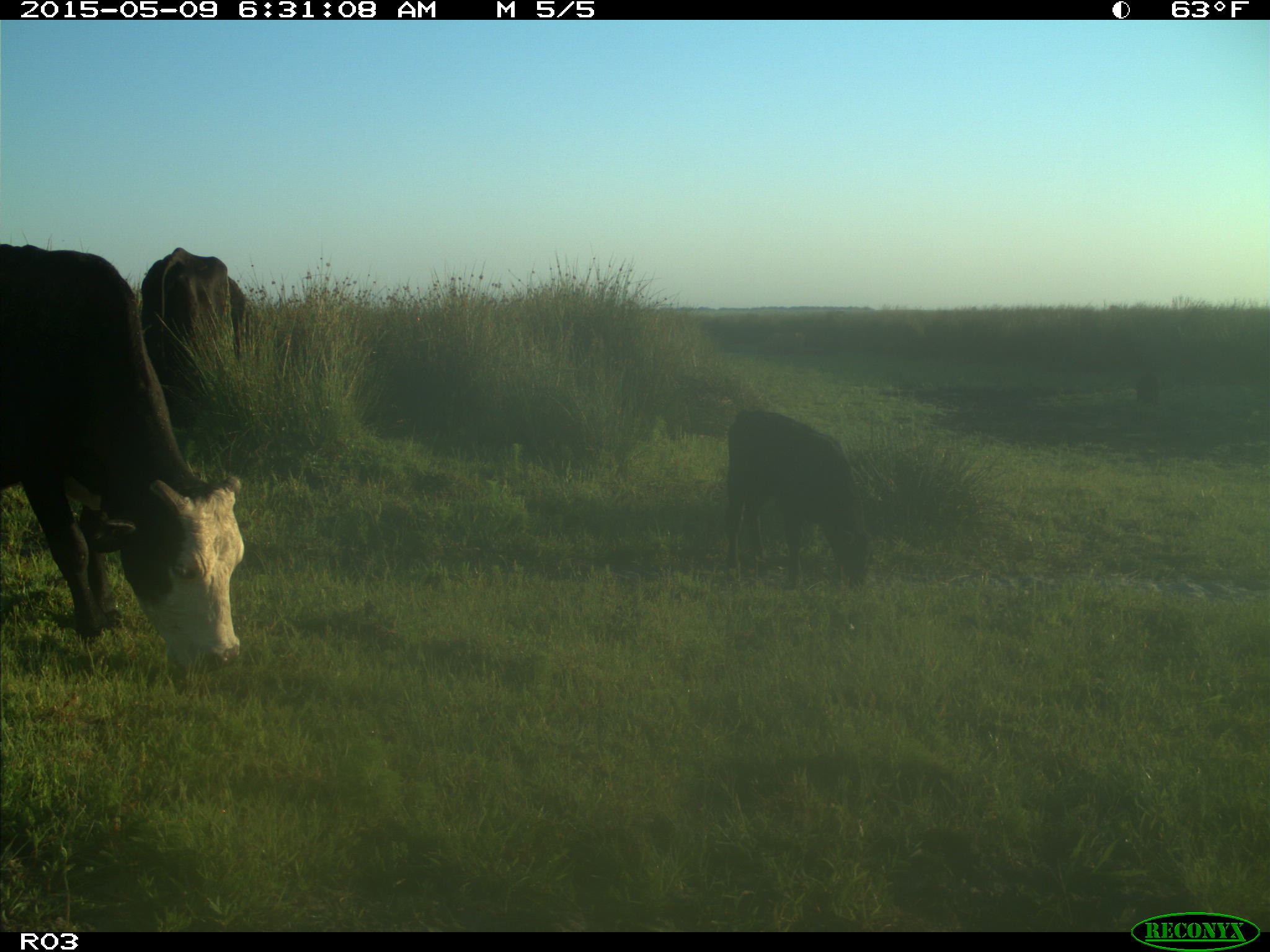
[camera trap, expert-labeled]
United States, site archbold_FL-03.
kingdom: Animalia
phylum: Chordata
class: Mammalia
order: Artiodactyla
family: Bovidae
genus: Bos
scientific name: Bos taurus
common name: domestic cow